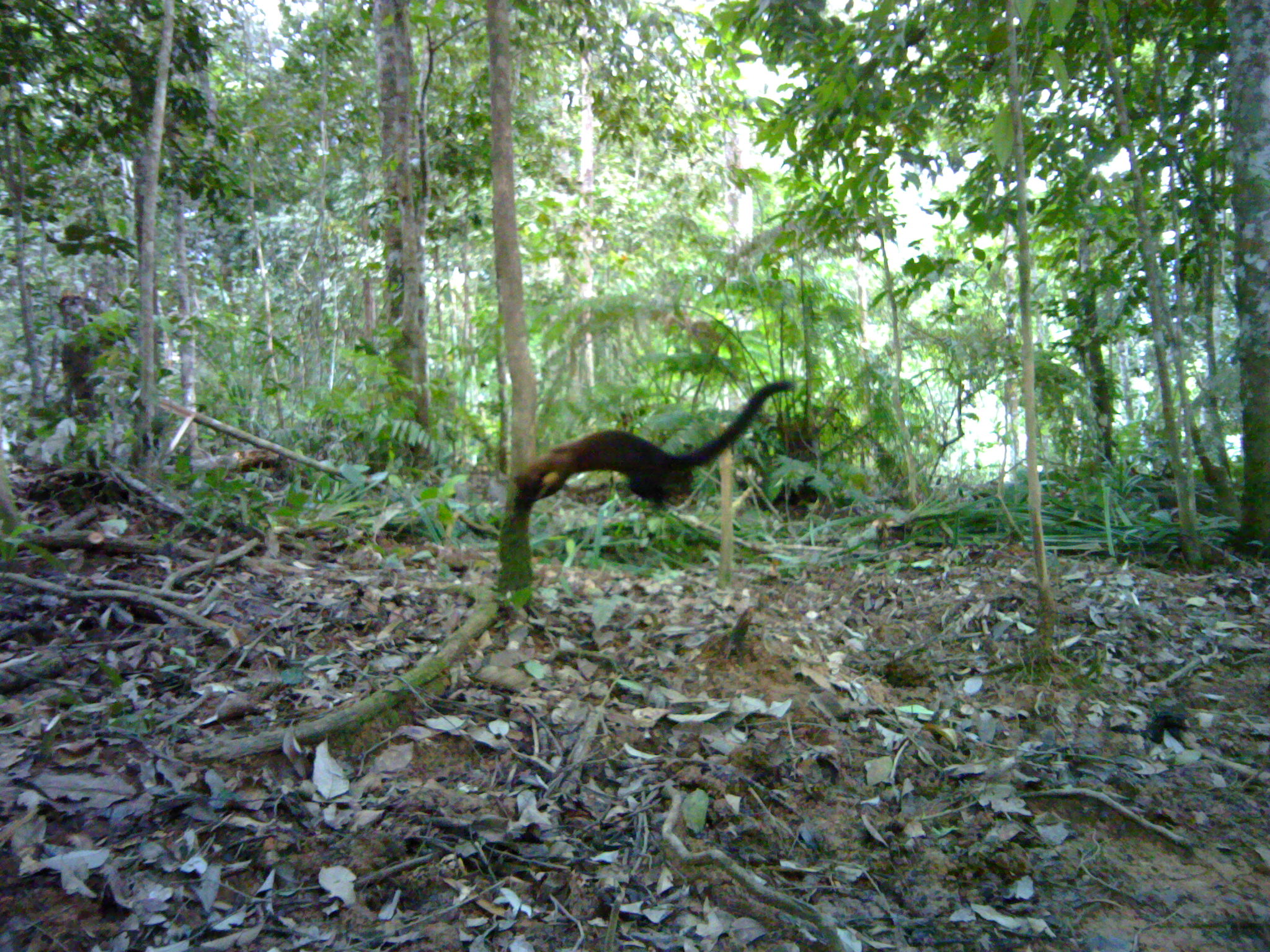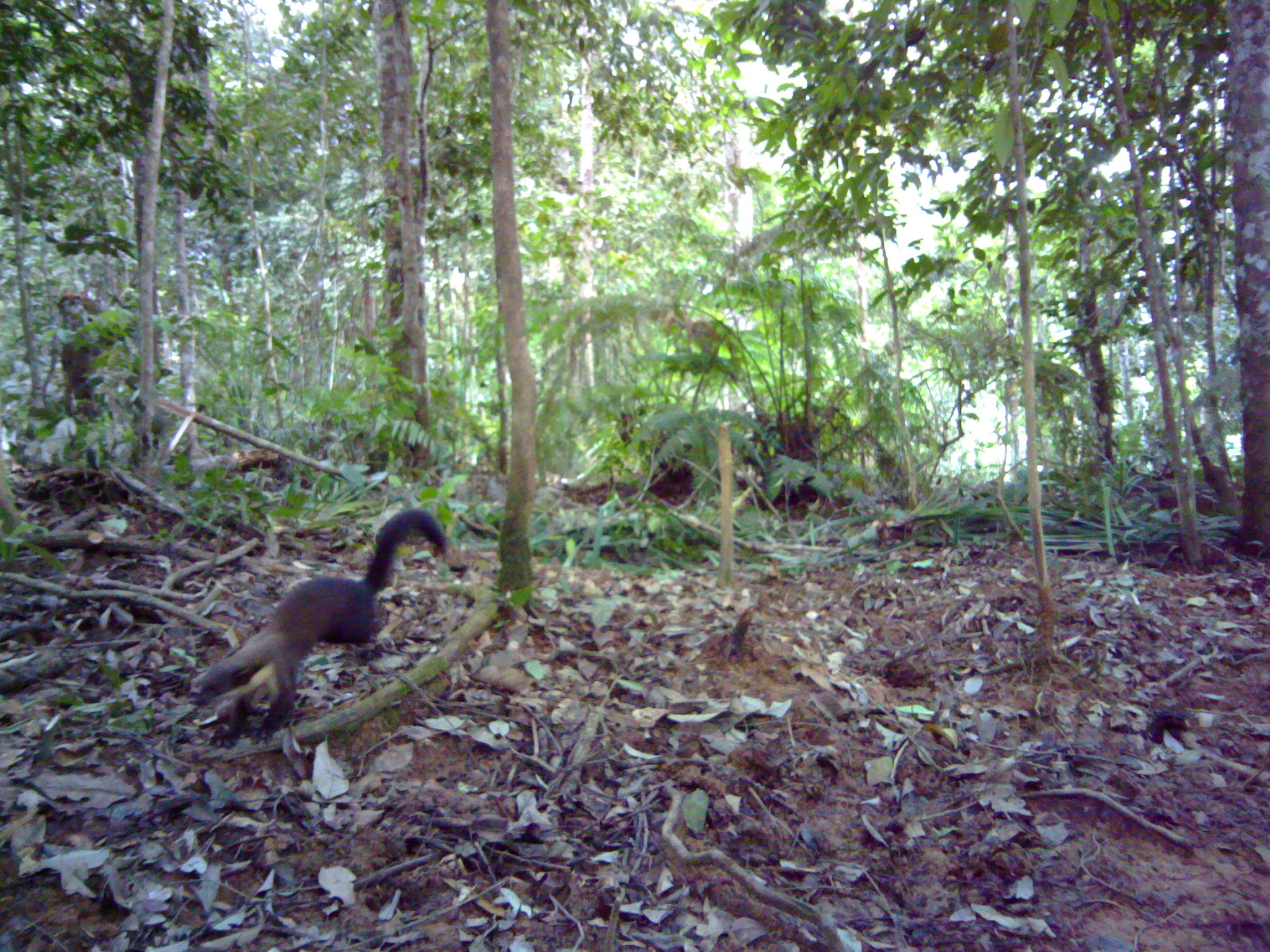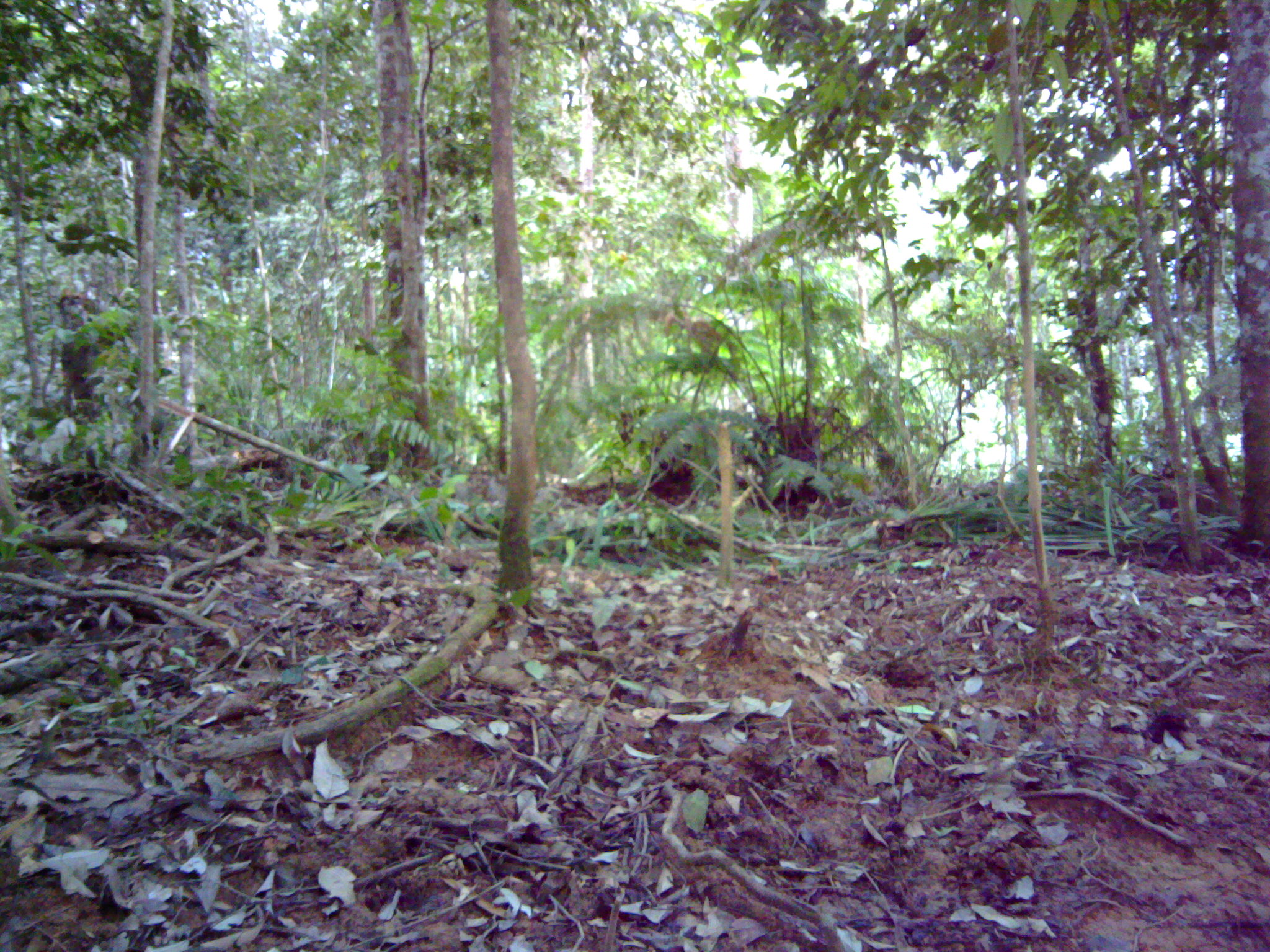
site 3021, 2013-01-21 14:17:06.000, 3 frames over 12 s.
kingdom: Animalia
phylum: Chordata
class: Mammalia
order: Carnivora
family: Mustelidae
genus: Martes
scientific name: Martes flavigula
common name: yellow-throated marten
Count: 1.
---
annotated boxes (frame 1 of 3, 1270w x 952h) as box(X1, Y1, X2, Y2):
martes flavigula: box(510, 379, 794, 512)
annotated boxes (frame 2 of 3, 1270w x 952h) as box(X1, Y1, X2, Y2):
martes flavigula: box(192, 508, 445, 747)